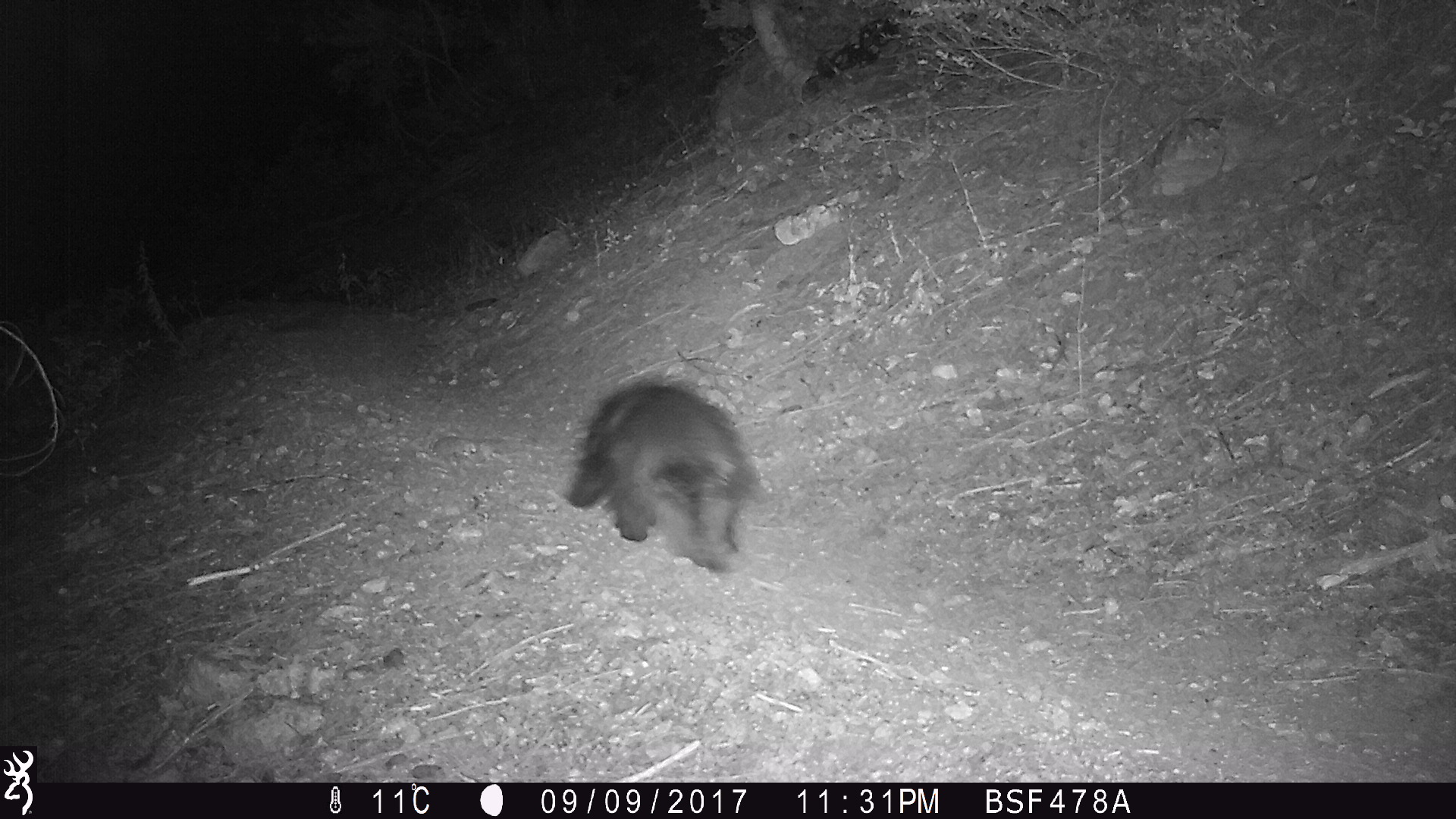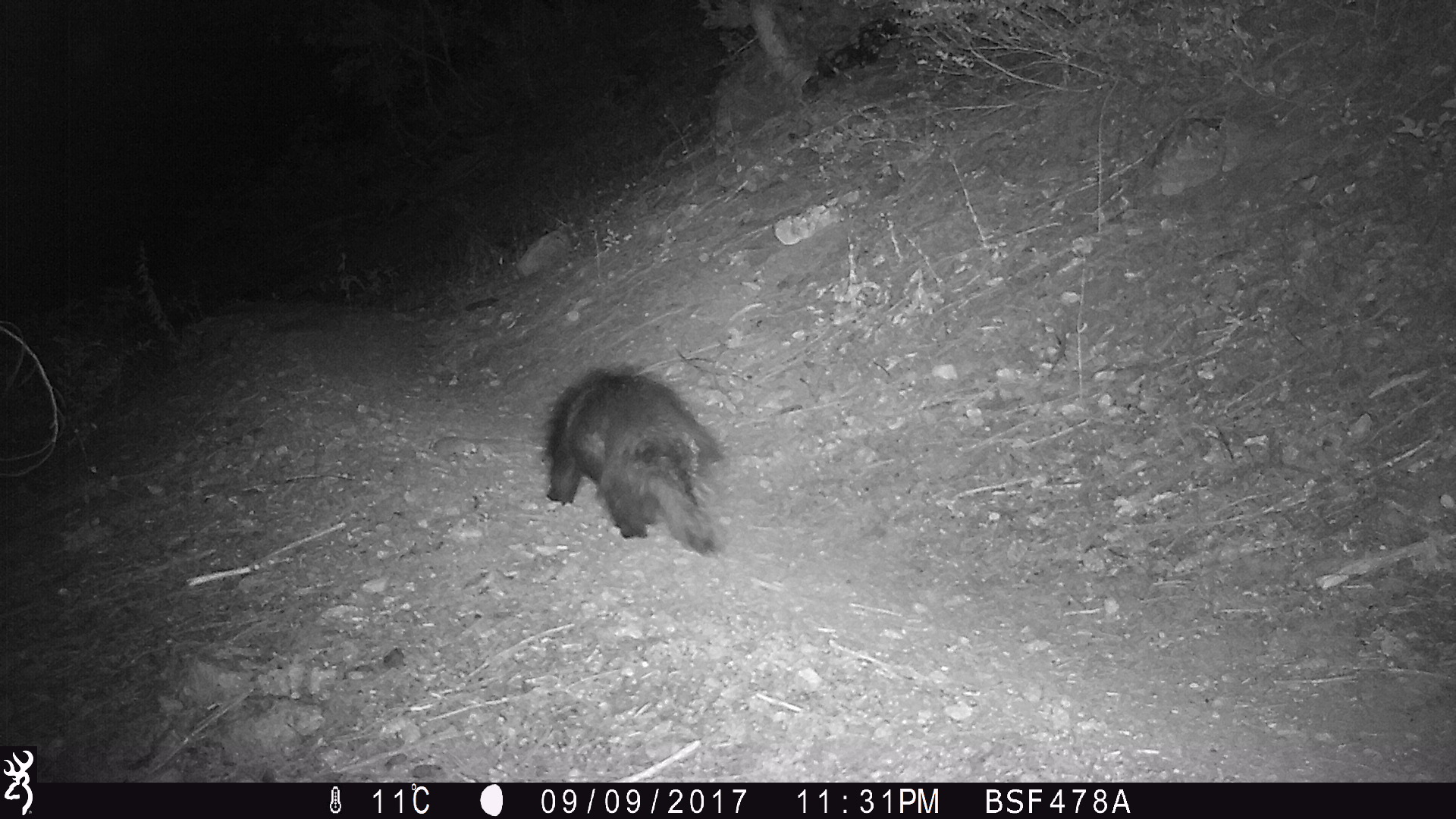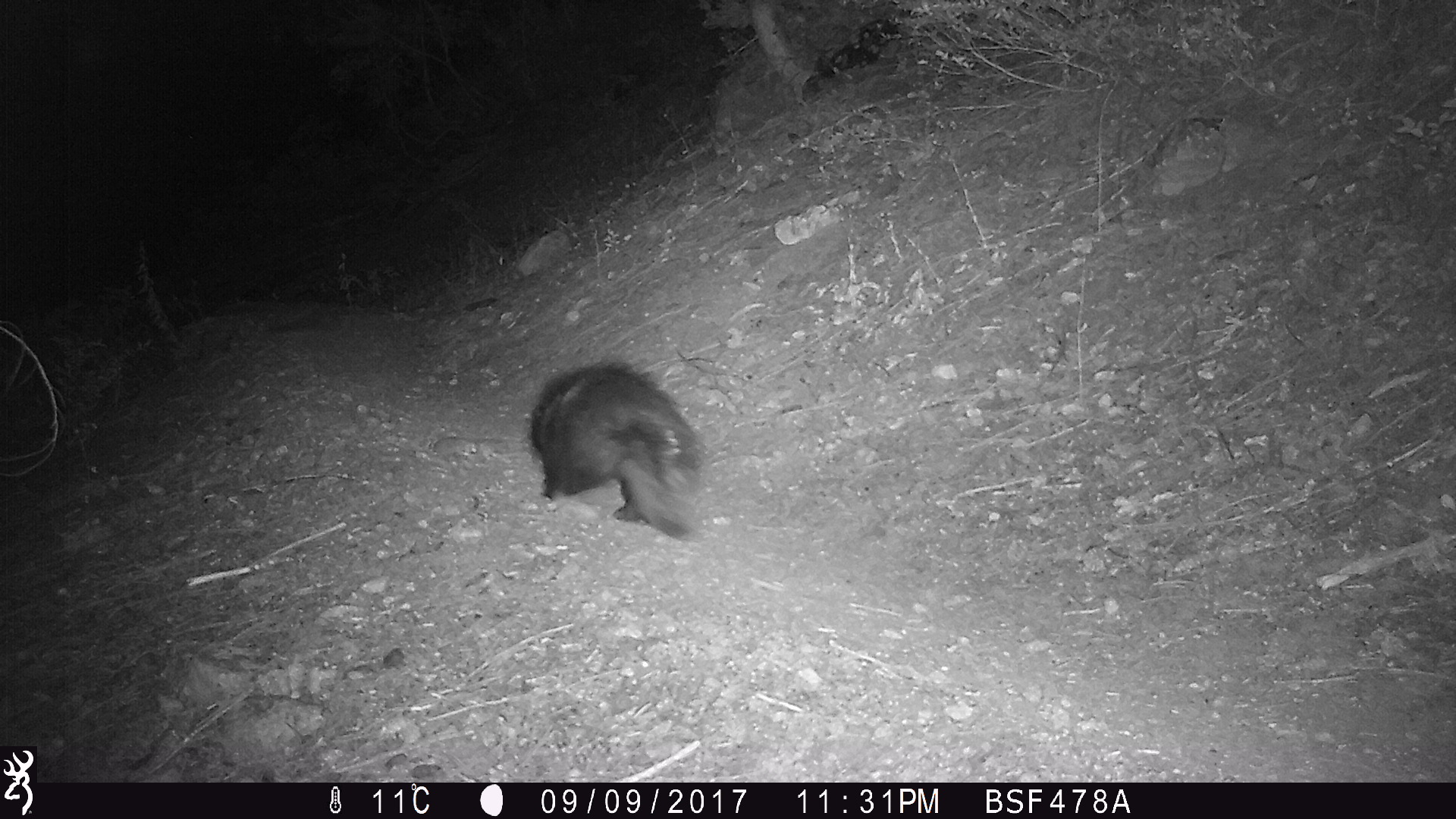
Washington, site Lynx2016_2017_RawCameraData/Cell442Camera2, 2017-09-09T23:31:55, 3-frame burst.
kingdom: Animalia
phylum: Chordata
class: Mammalia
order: Rodentia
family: Erethizontidae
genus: Erethizon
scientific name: Erethizon dorsatum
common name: north american porcupine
Erethizon dorsatum (north american porcupine). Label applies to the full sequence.